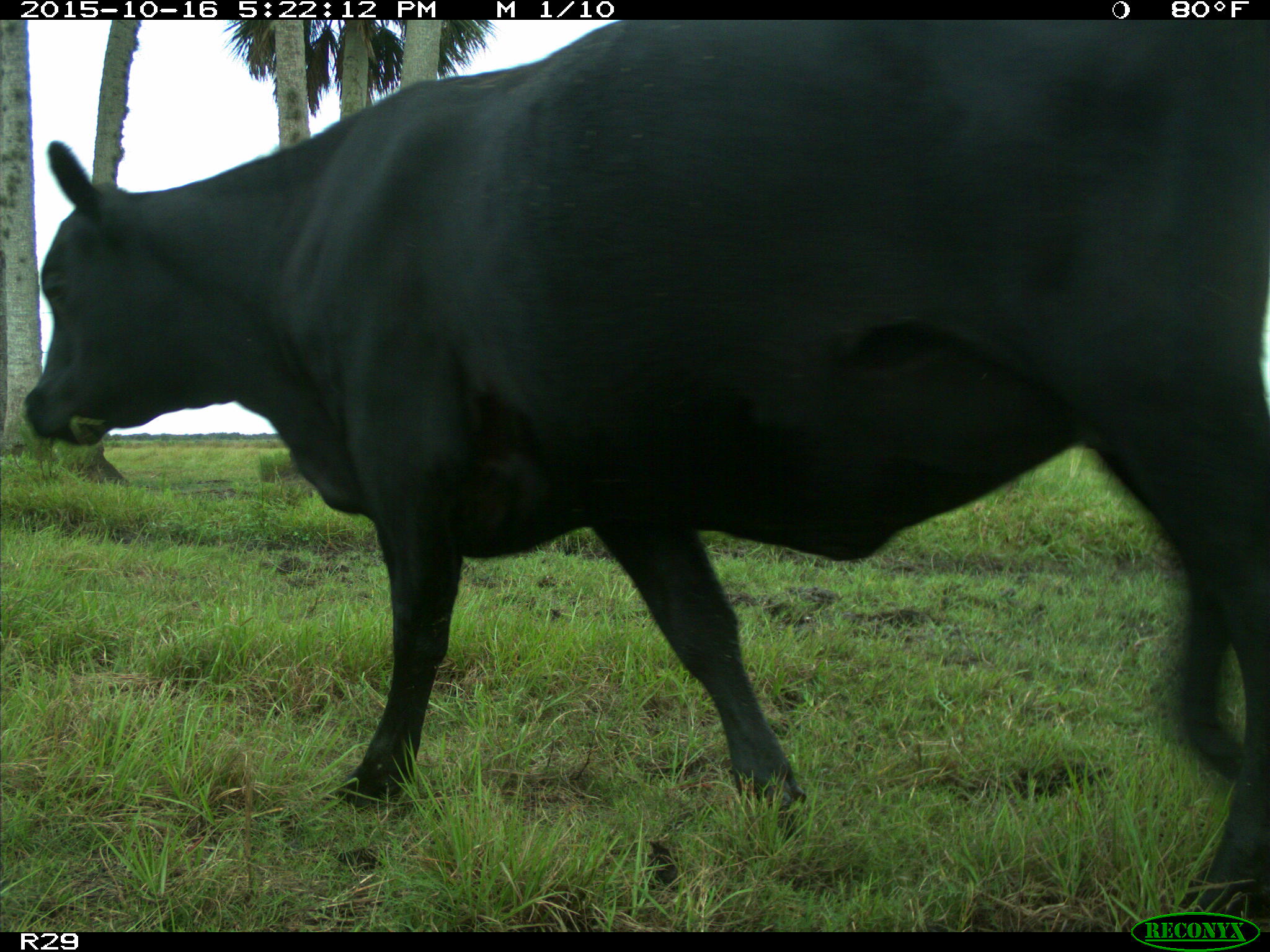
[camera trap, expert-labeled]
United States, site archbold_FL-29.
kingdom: Animalia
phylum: Chordata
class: Mammalia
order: Artiodactyla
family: Bovidae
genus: Bos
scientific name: Bos taurus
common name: domestic cow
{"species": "Bos taurus (domestic cow)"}